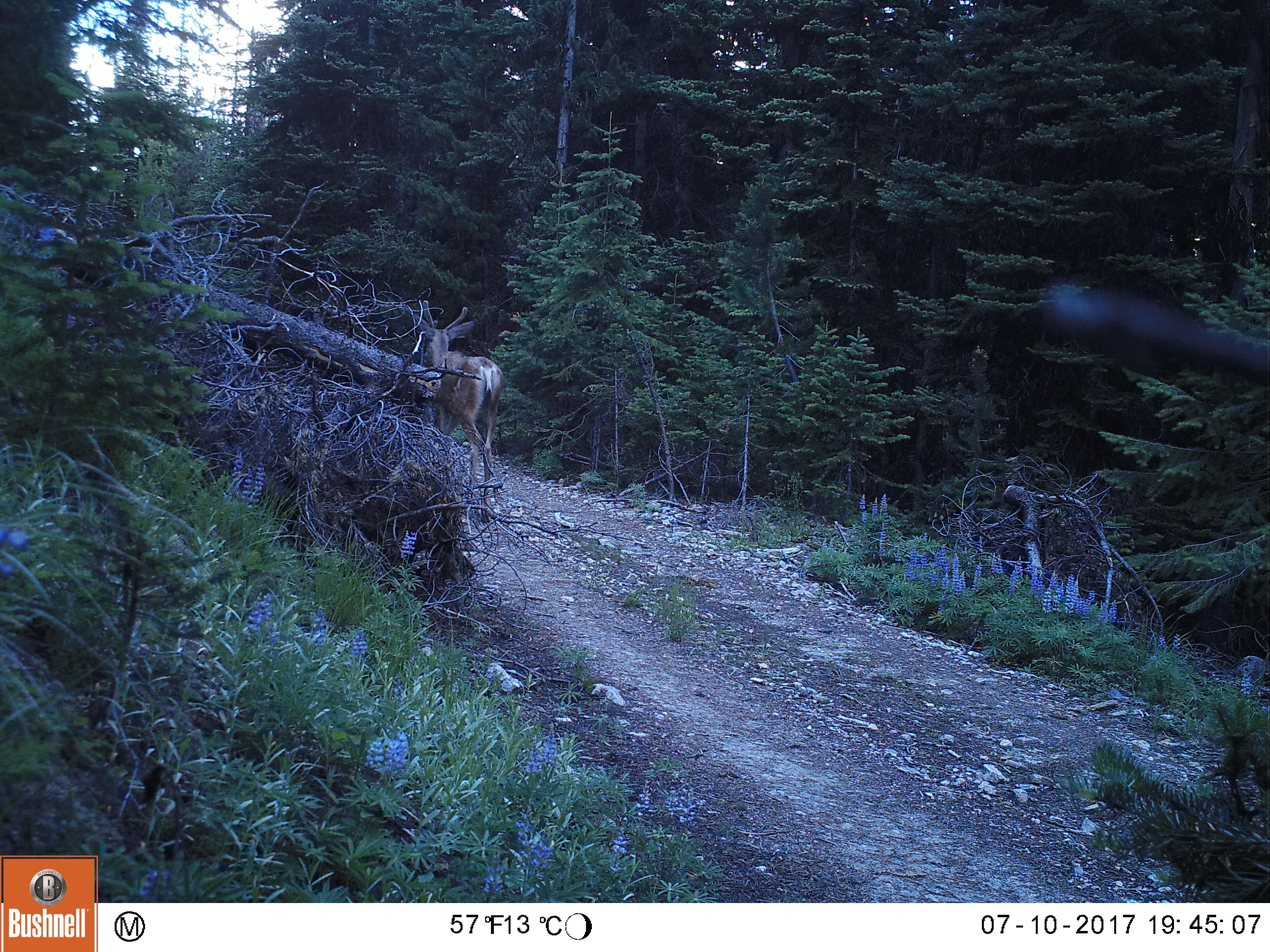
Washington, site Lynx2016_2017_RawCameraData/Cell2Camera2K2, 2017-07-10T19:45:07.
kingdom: Animalia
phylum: Chordata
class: Mammalia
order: Artiodactyla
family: Cervidae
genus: Odocoileus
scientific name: Odocoileus hemionus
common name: mule deer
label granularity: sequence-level